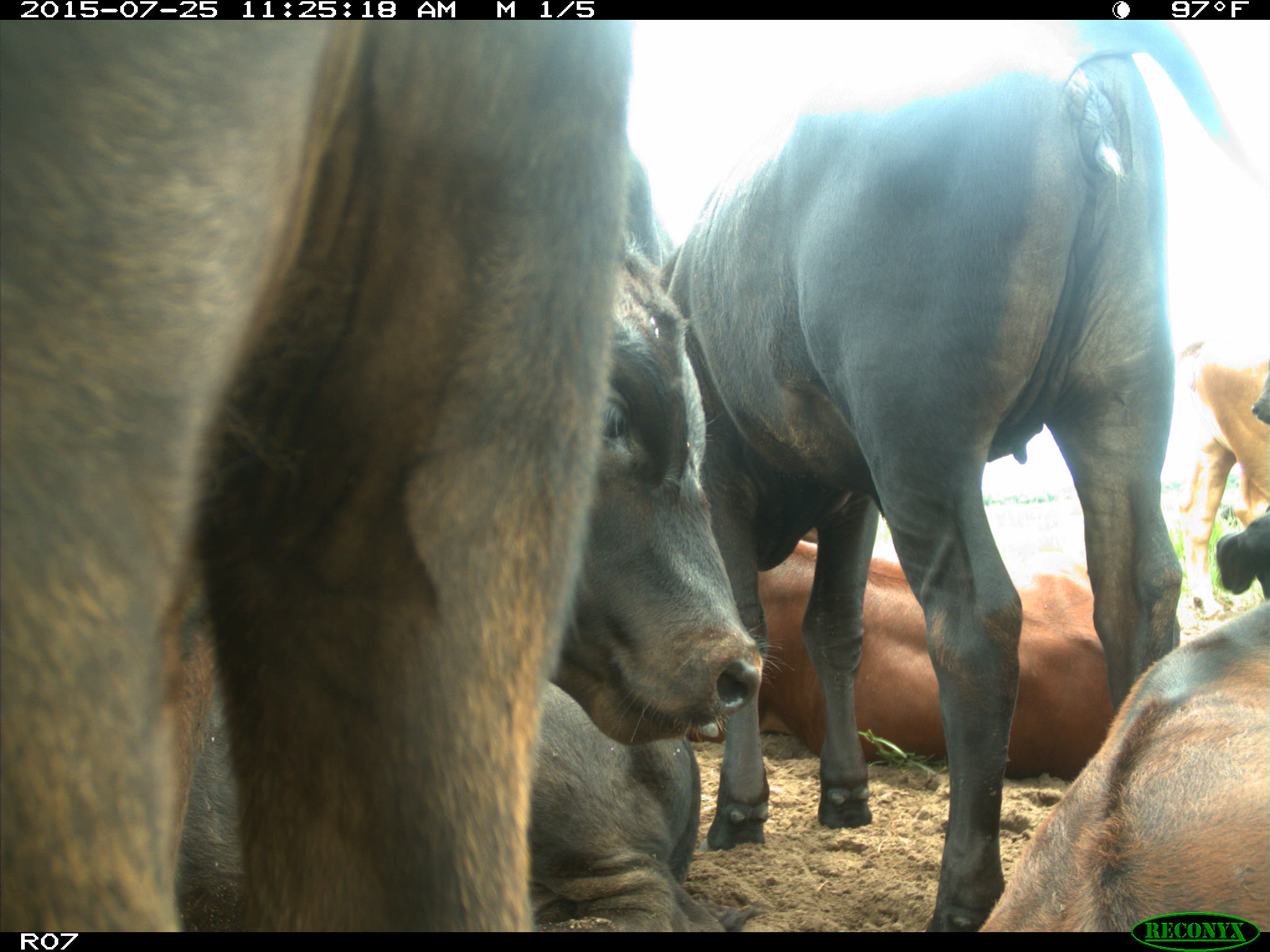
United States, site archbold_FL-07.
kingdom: Animalia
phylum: Chordata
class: Mammalia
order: Artiodactyla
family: Bovidae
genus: Bos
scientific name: Bos taurus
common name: domestic cow